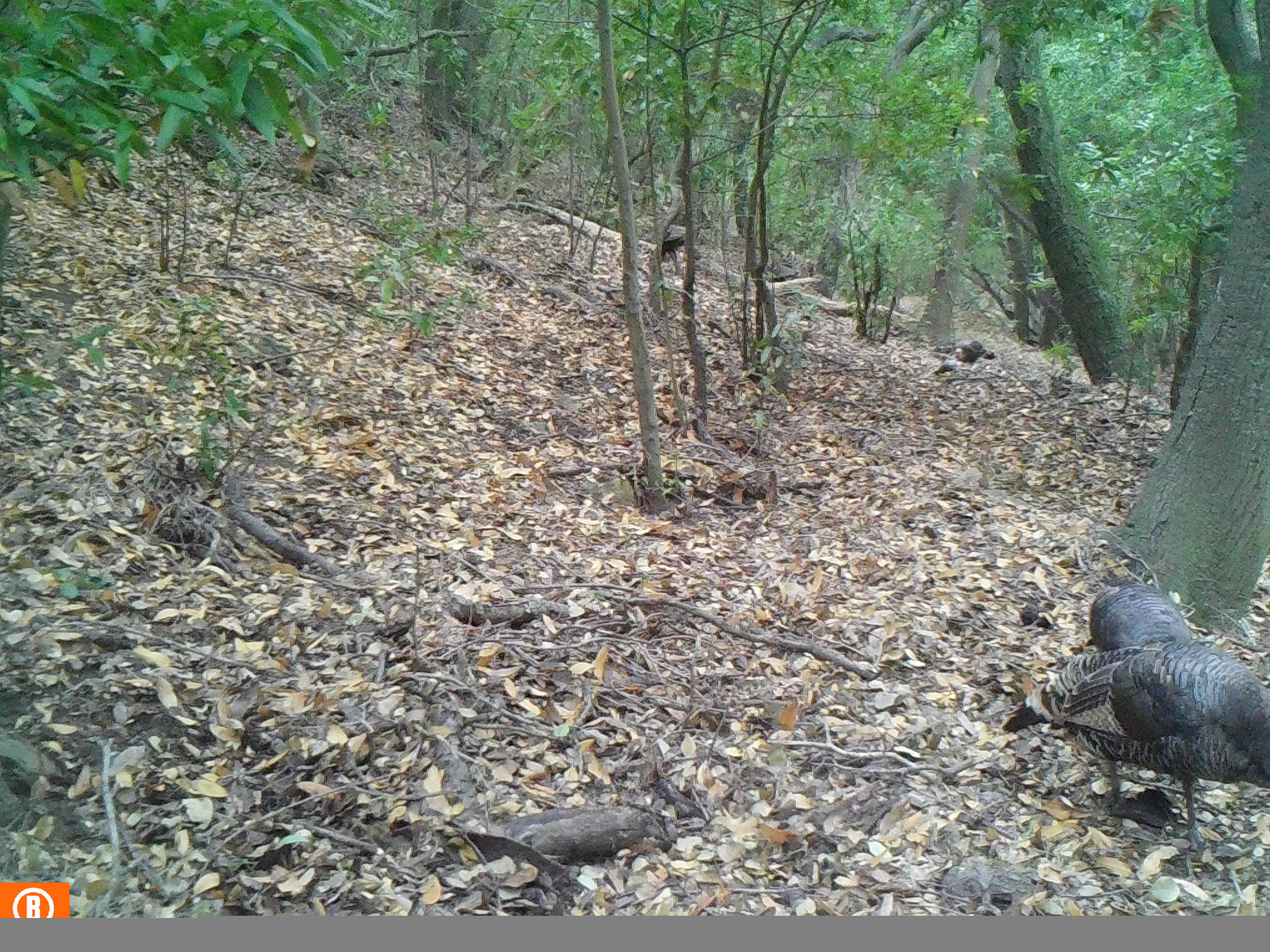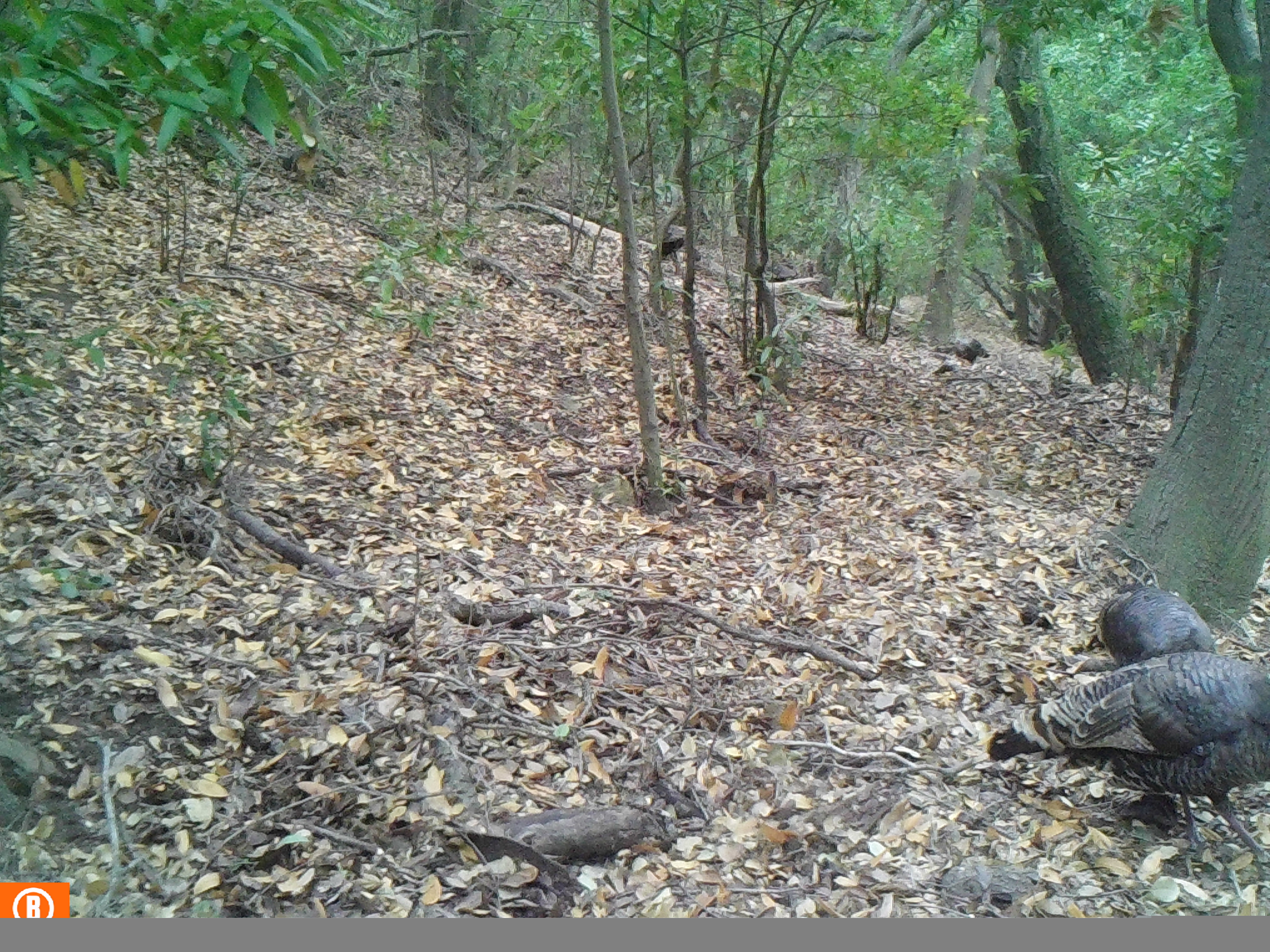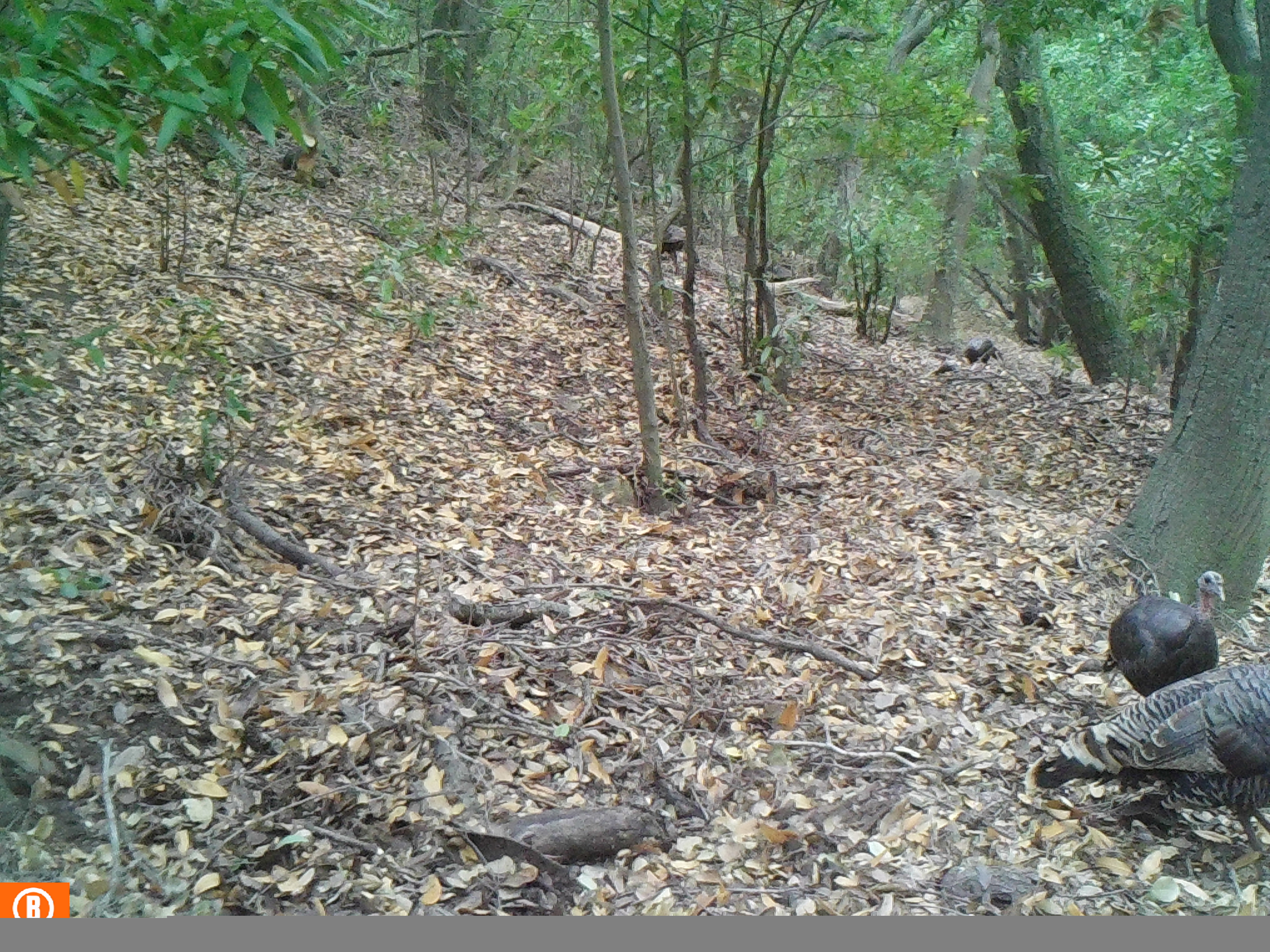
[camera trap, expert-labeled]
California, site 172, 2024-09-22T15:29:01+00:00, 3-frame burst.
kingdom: Animalia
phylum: Chordata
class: Aves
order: Galliformes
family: Phasianidae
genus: Meleagris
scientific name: Meleagris gallopavo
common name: turkey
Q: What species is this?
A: Turkey (Meleagris gallopavo).